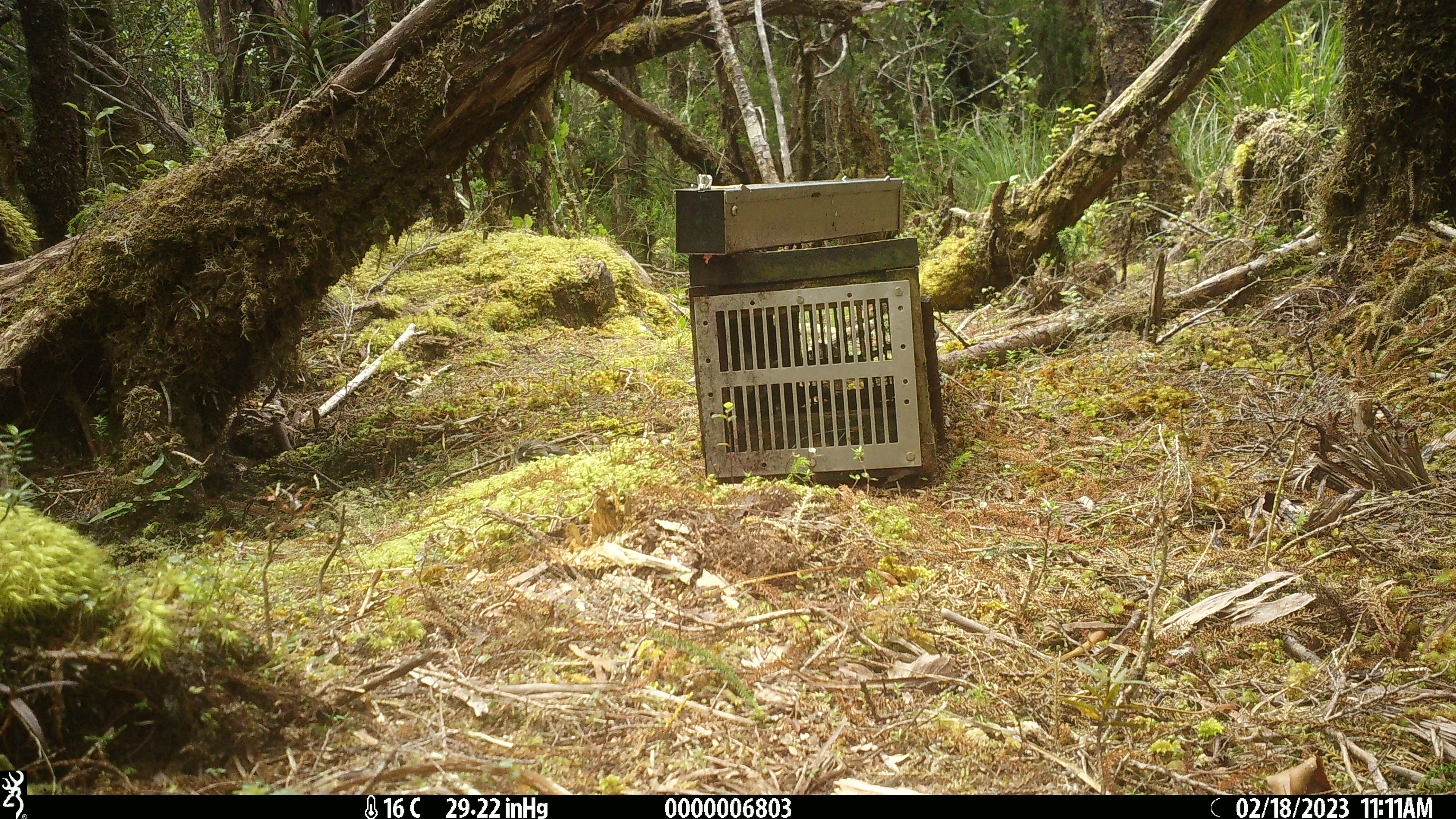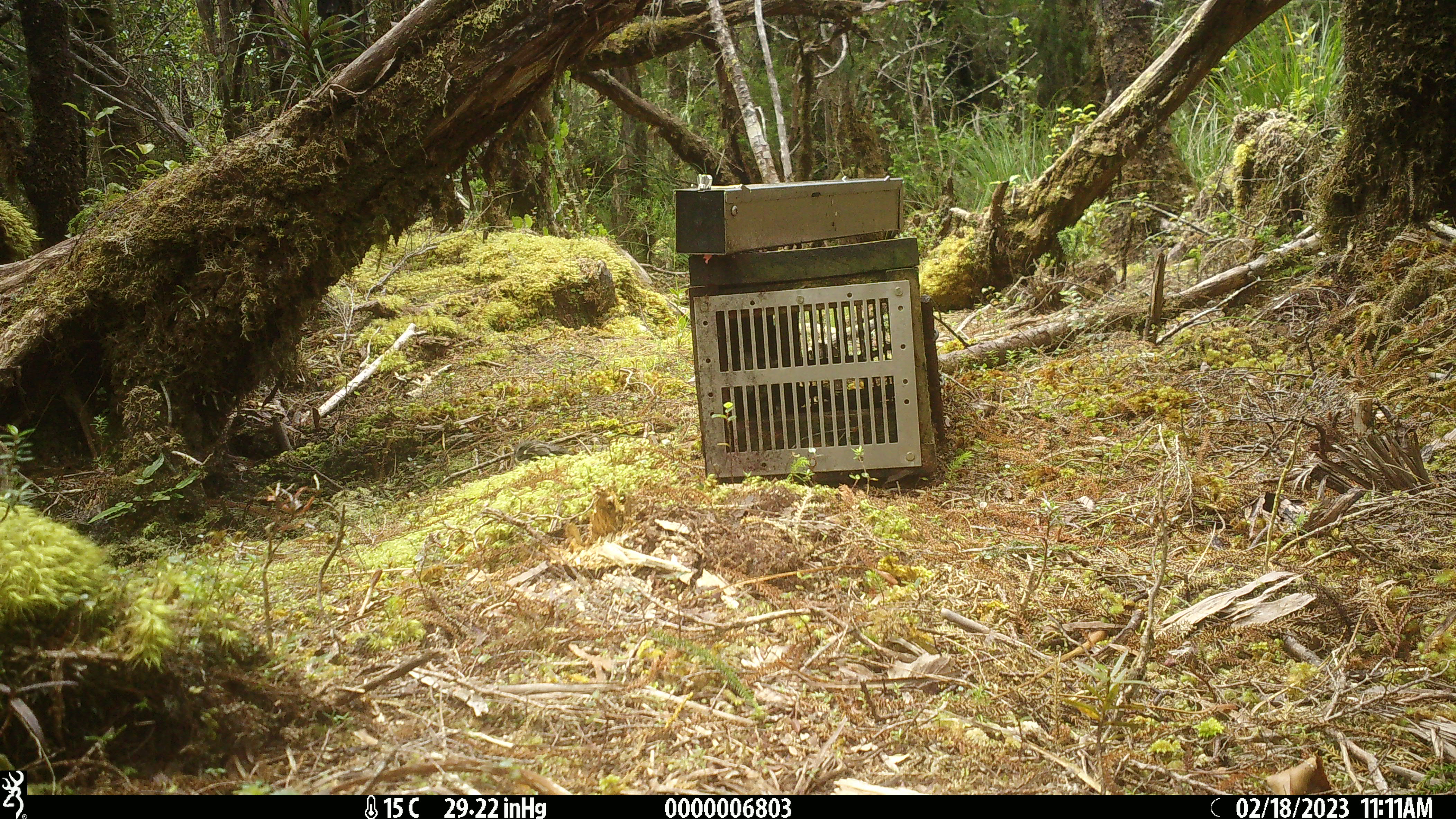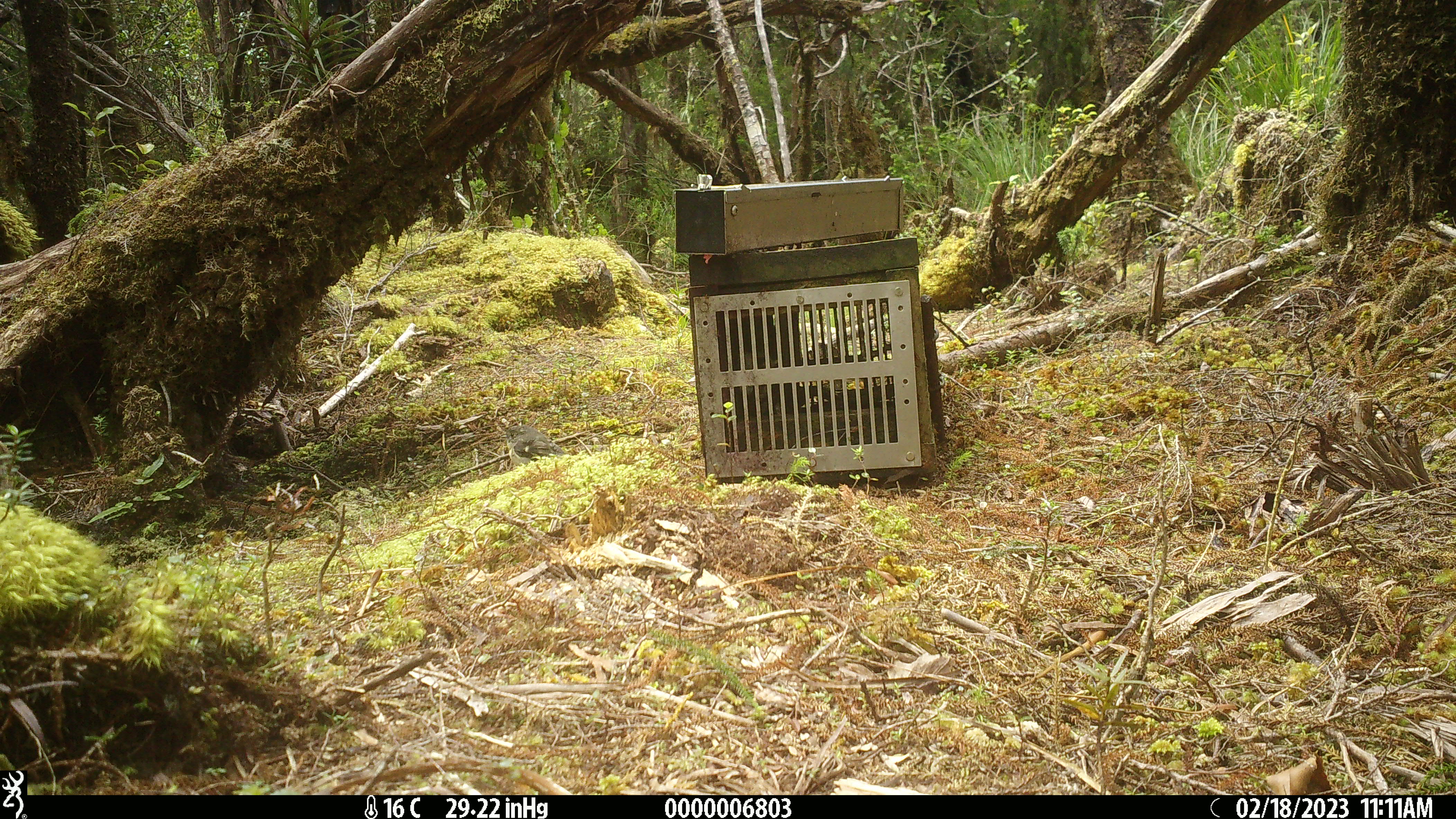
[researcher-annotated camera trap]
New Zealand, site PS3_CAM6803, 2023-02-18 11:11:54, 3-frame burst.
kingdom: Animalia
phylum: Chordata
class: Aves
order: Passeriformes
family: Petroicidae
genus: Petroica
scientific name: Petroica macrocephala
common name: tomtit